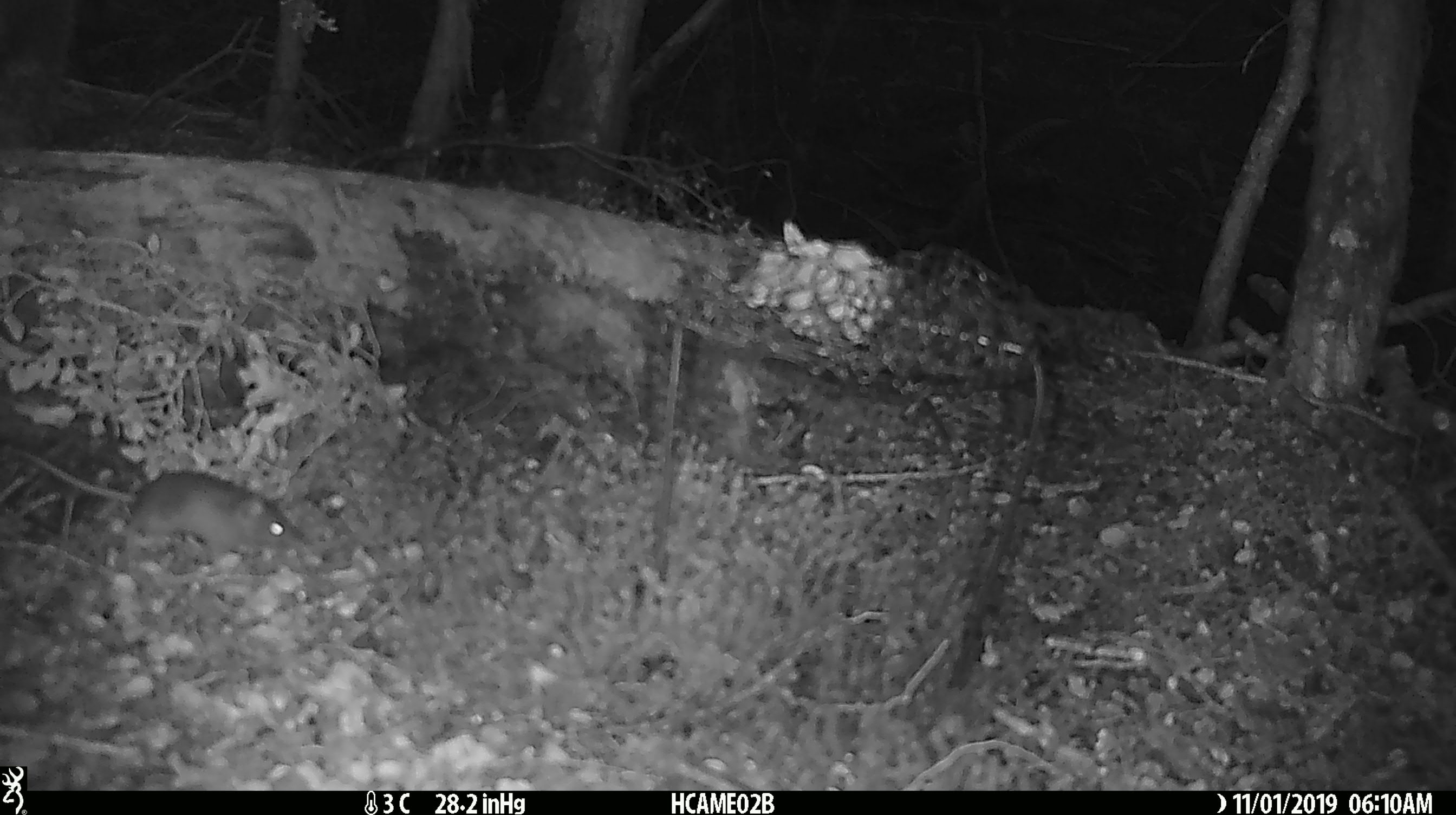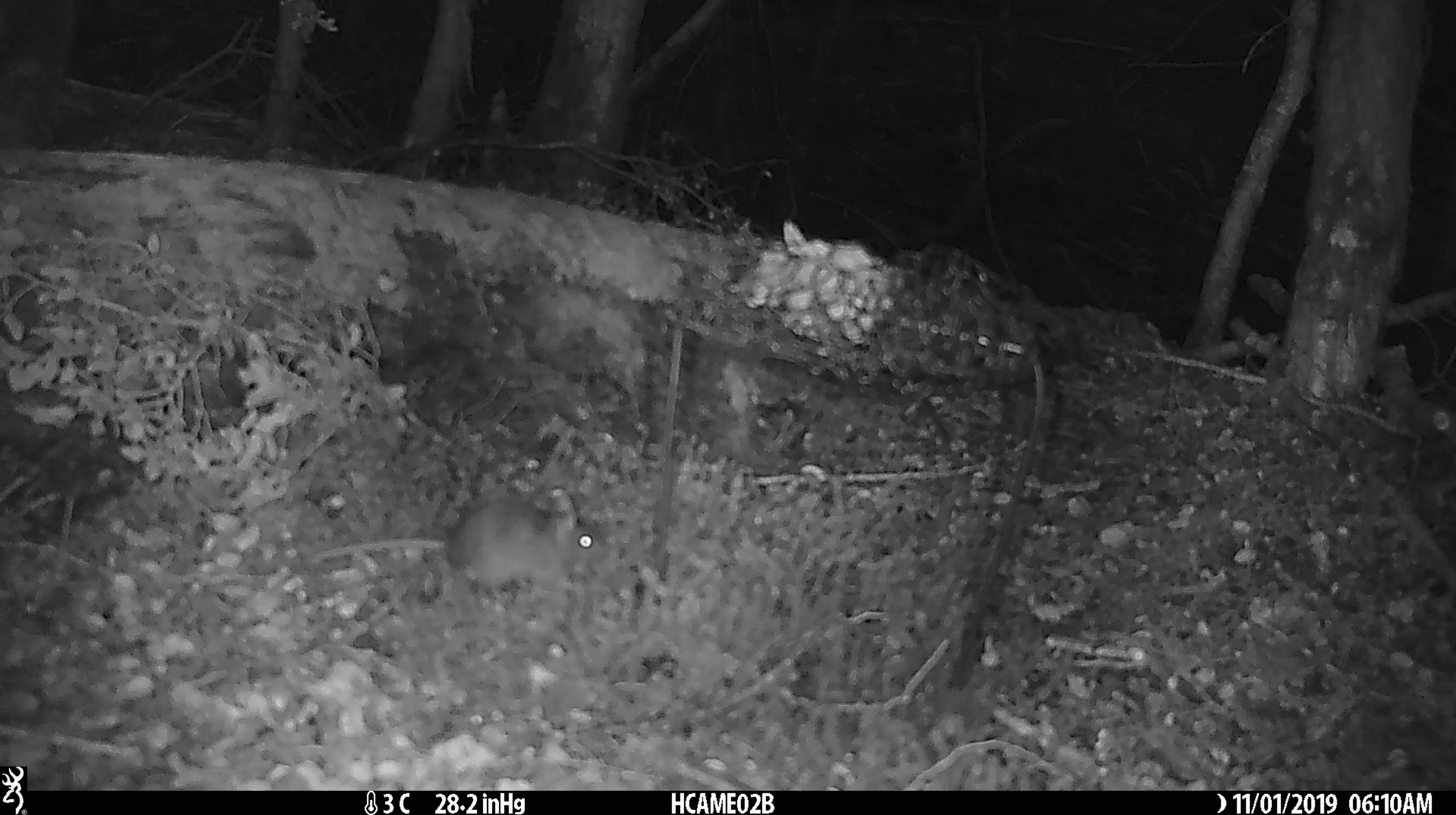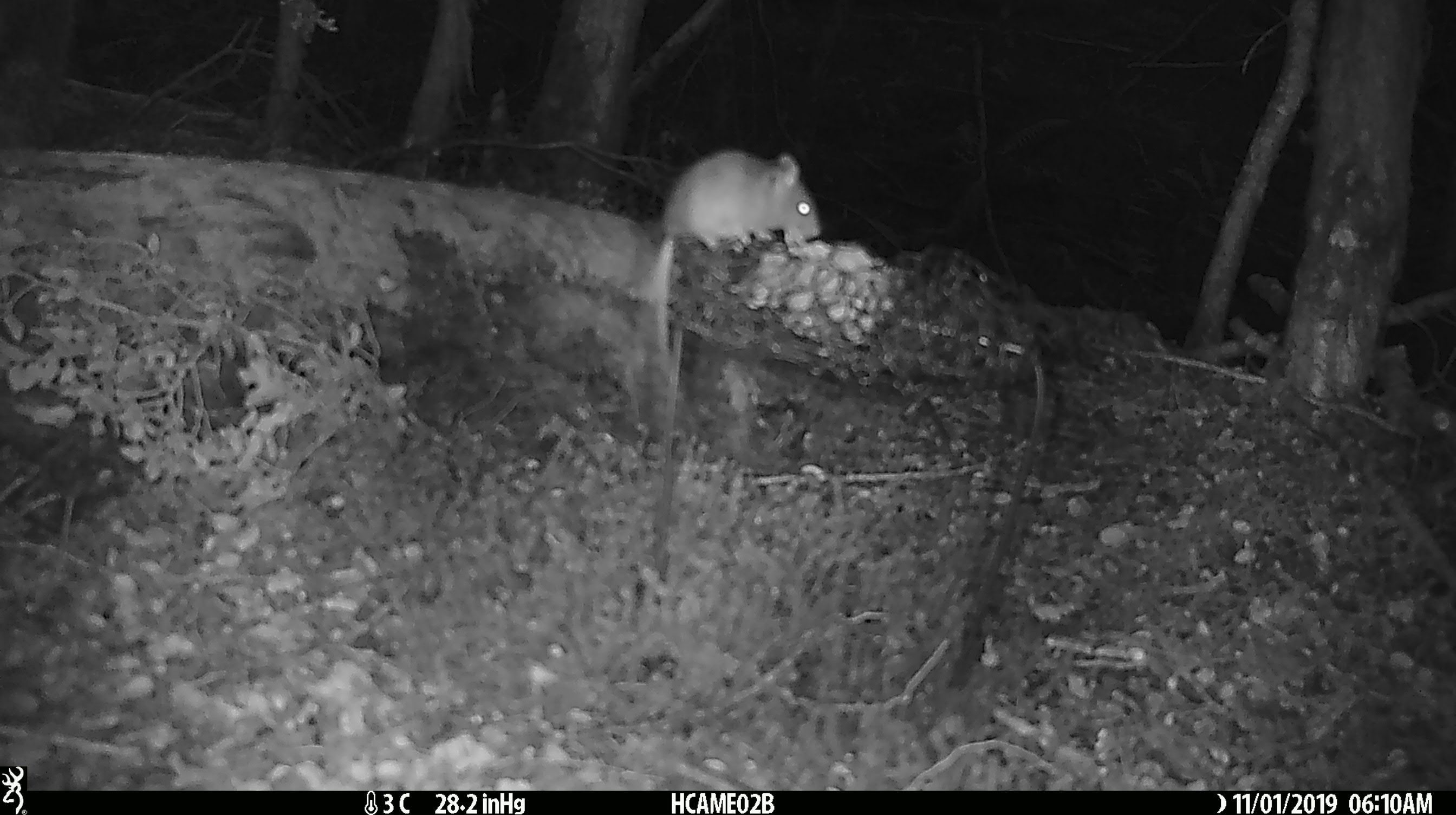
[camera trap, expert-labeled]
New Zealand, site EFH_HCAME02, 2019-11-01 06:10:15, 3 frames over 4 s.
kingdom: Animalia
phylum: Chordata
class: Mammalia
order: Rodentia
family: Muridae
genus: Mus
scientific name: Mus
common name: mouse